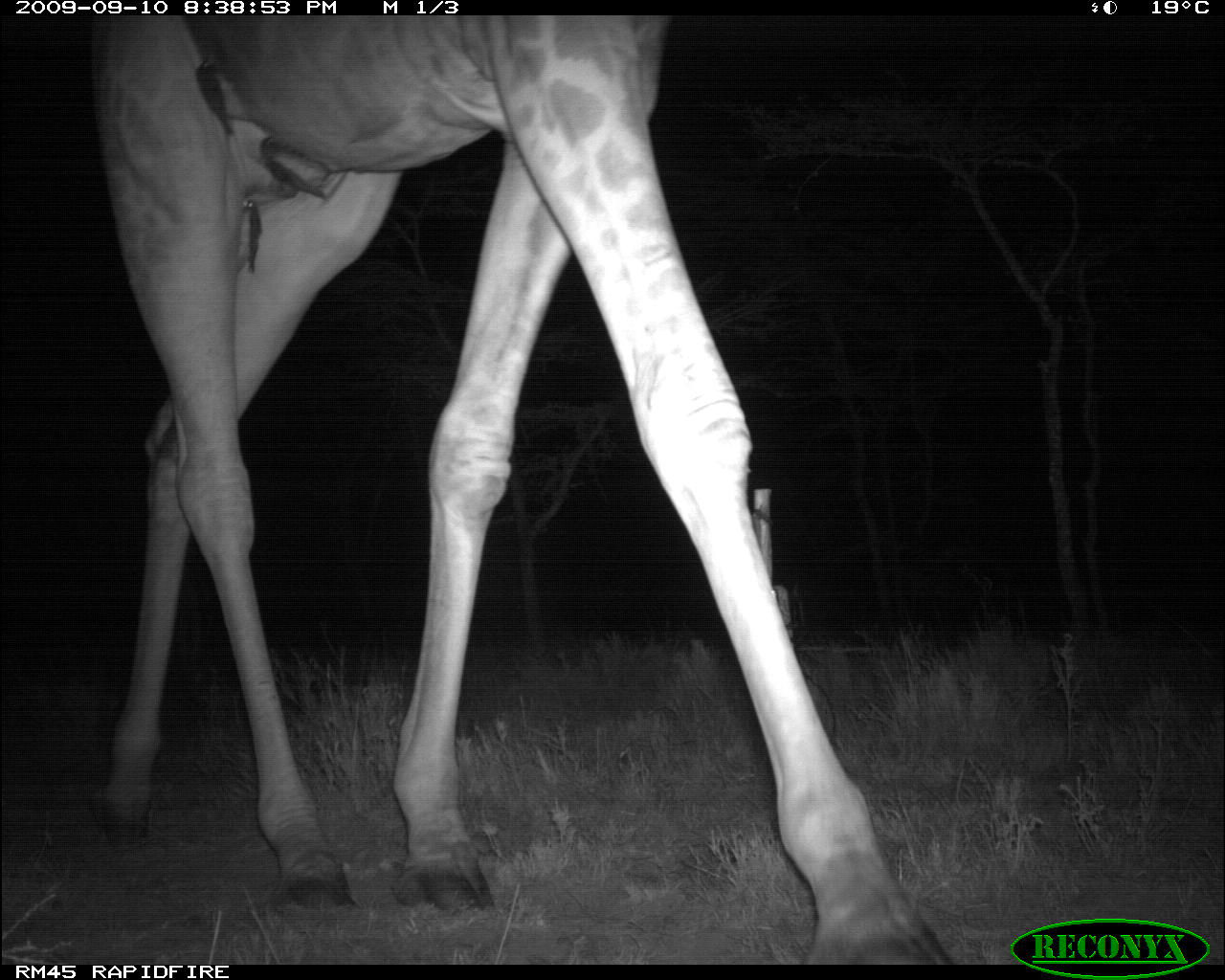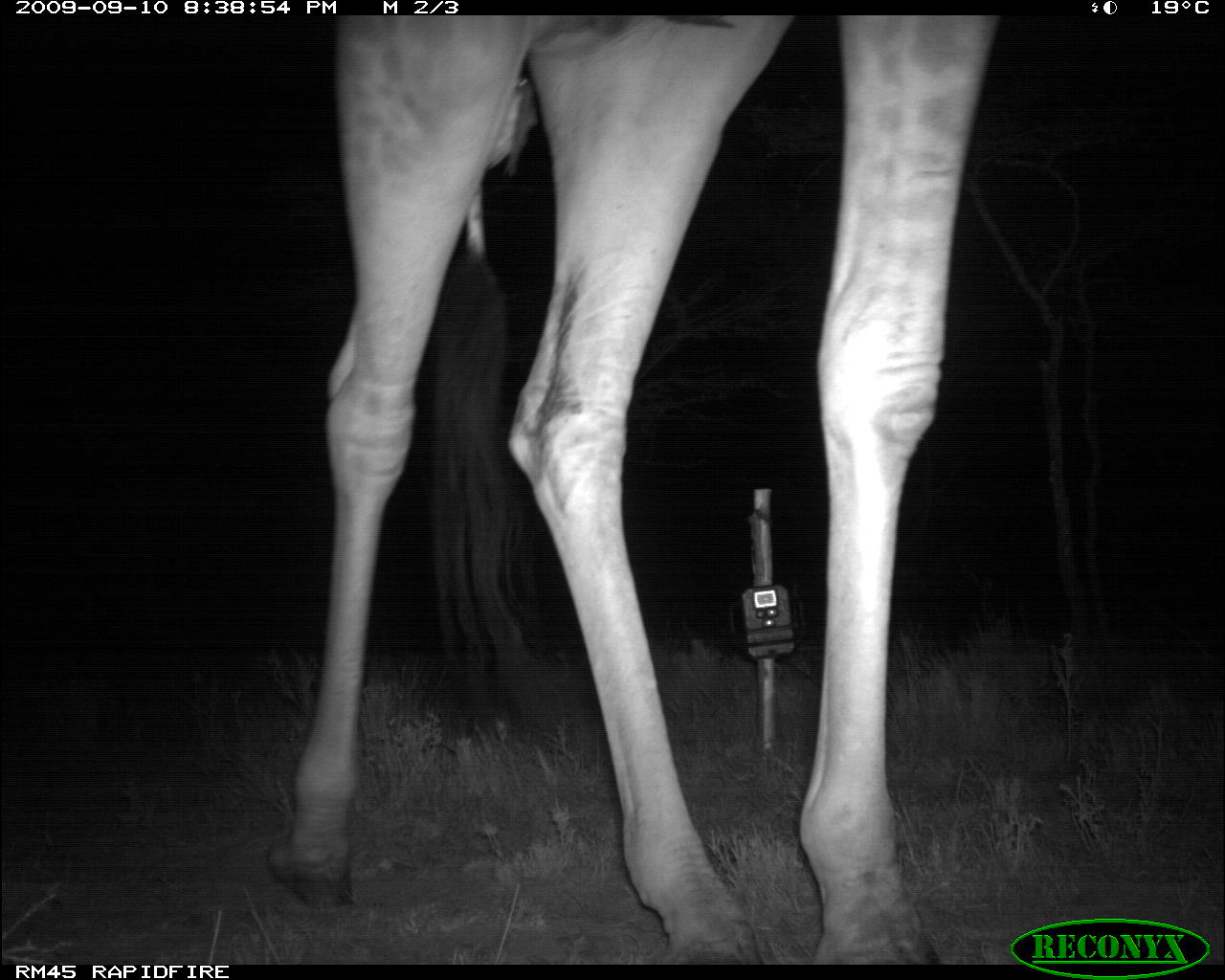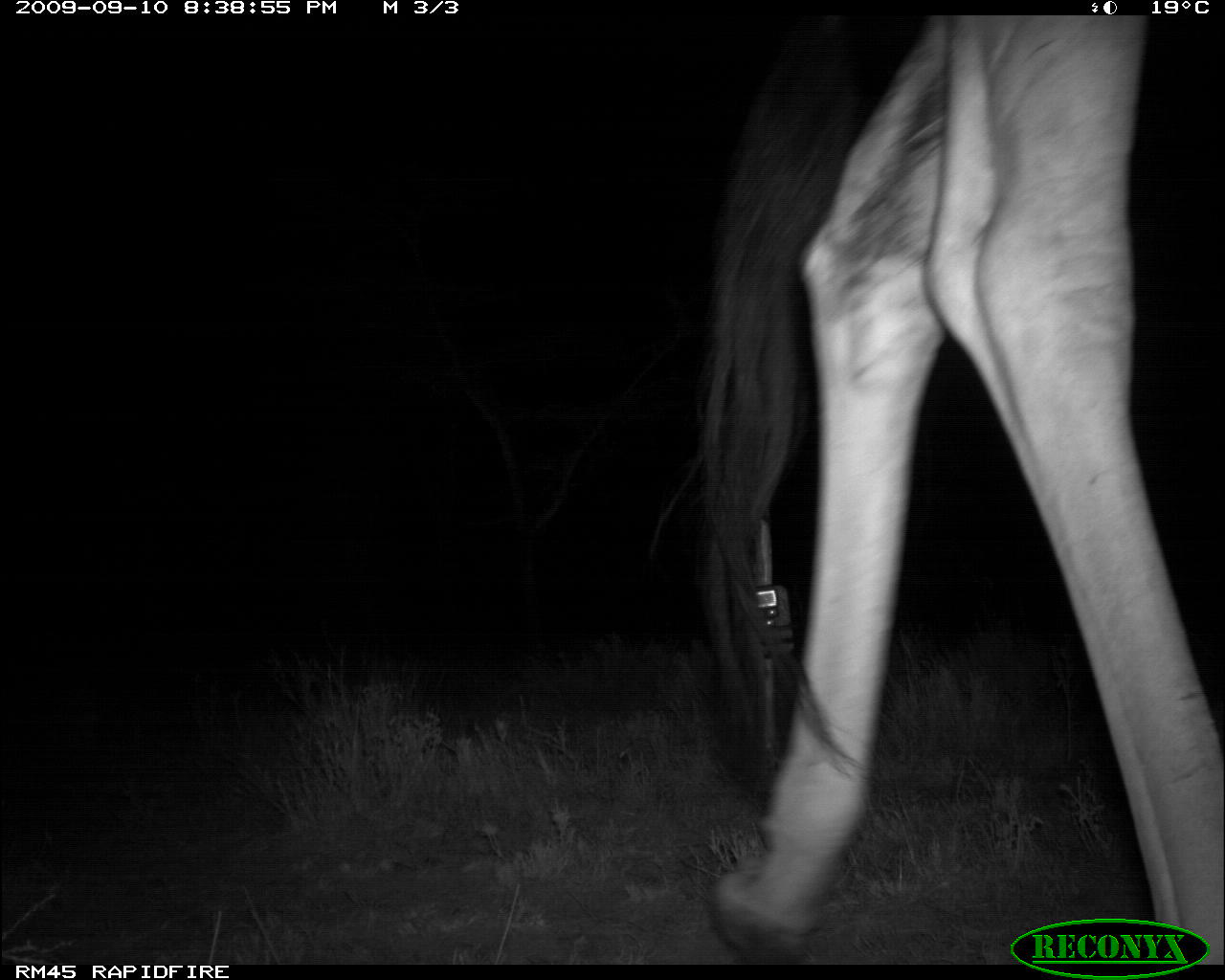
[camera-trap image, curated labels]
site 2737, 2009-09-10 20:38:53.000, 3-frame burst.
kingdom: Animalia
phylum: Chordata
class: Mammalia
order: Artiodactyla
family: Giraffidae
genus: Giraffa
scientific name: Giraffa camelopardalis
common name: giraffe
Giraffa camelopardalis (giraffe), count 1.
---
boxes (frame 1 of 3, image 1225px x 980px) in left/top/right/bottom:
giraffa camelopardalis: 89/15/960/965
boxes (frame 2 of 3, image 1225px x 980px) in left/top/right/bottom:
giraffa camelopardalis: 264/15/996/961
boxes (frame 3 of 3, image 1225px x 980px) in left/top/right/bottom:
giraffa camelopardalis: 656/6/1225/956